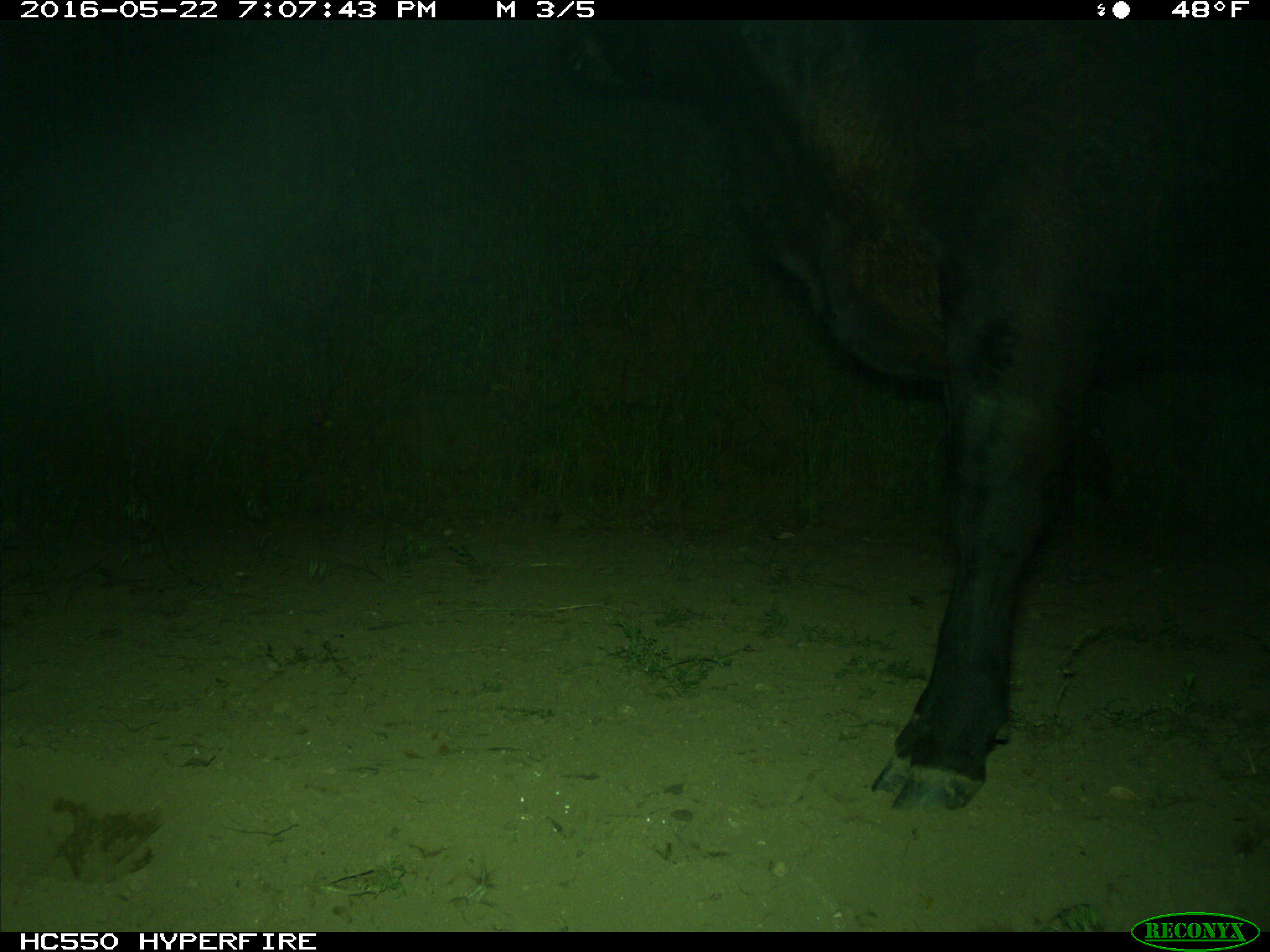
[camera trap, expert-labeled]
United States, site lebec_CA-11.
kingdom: Animalia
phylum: Chordata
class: Mammalia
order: Artiodactyla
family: Bovidae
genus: Bos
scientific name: Bos taurus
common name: domestic cow